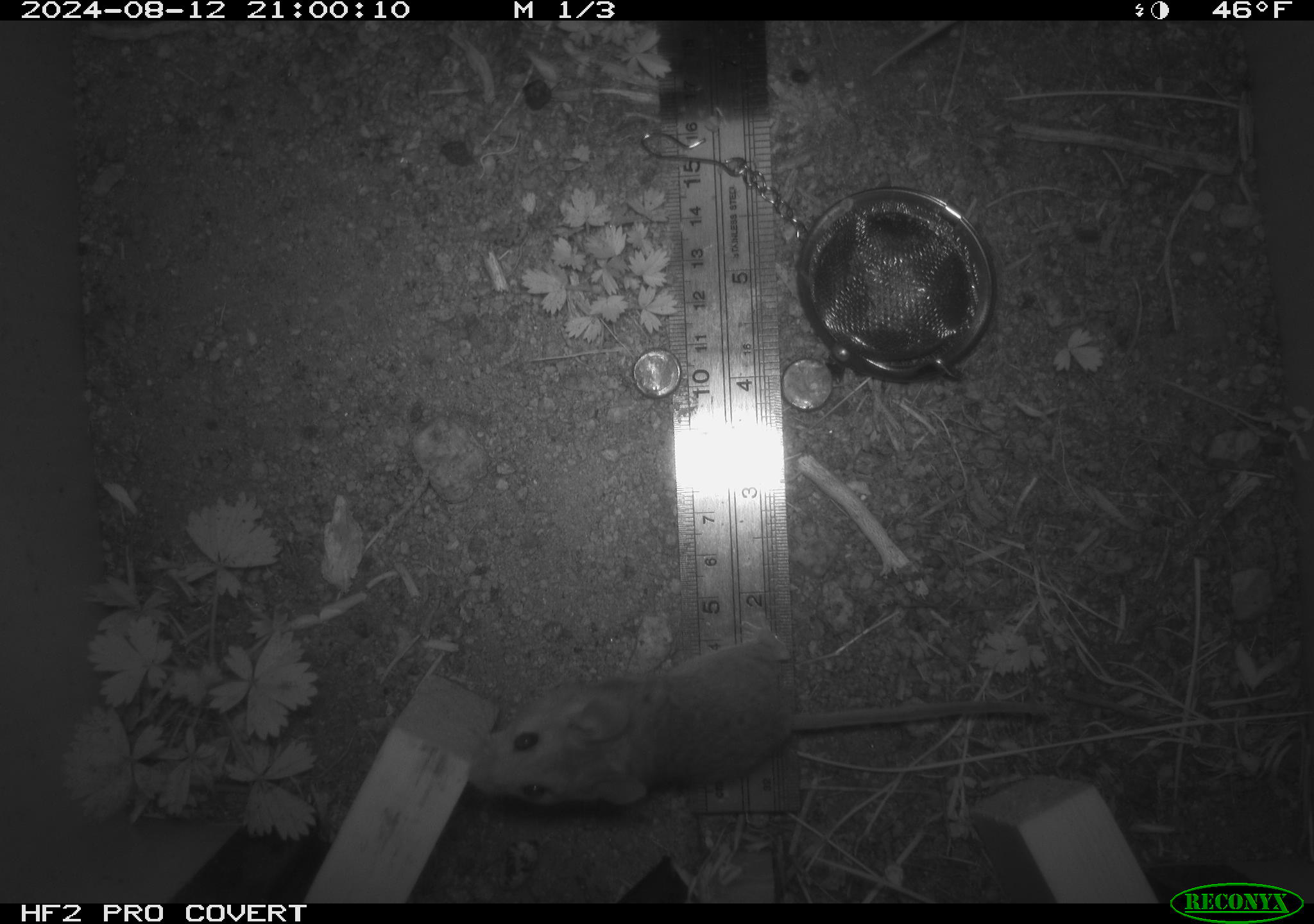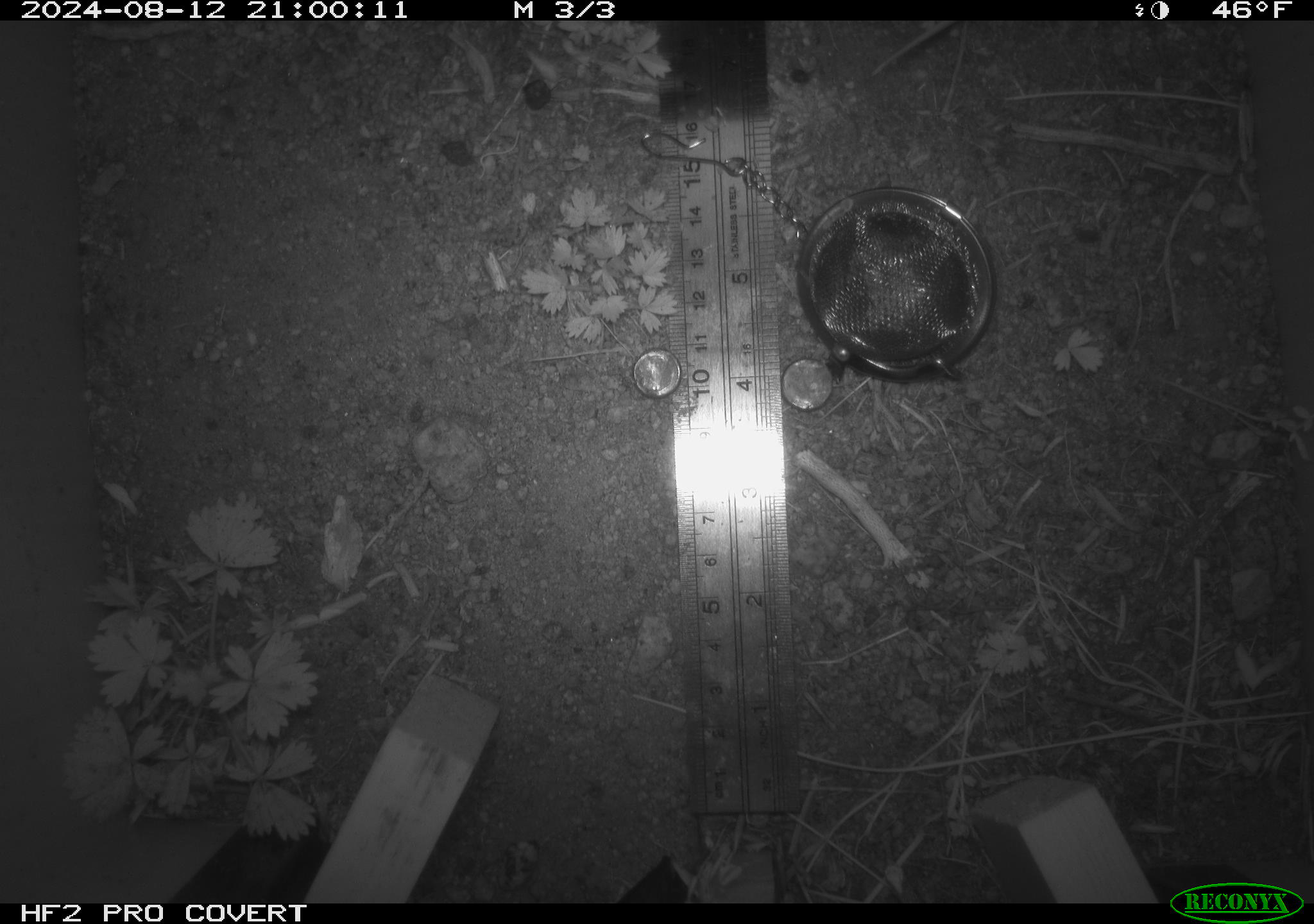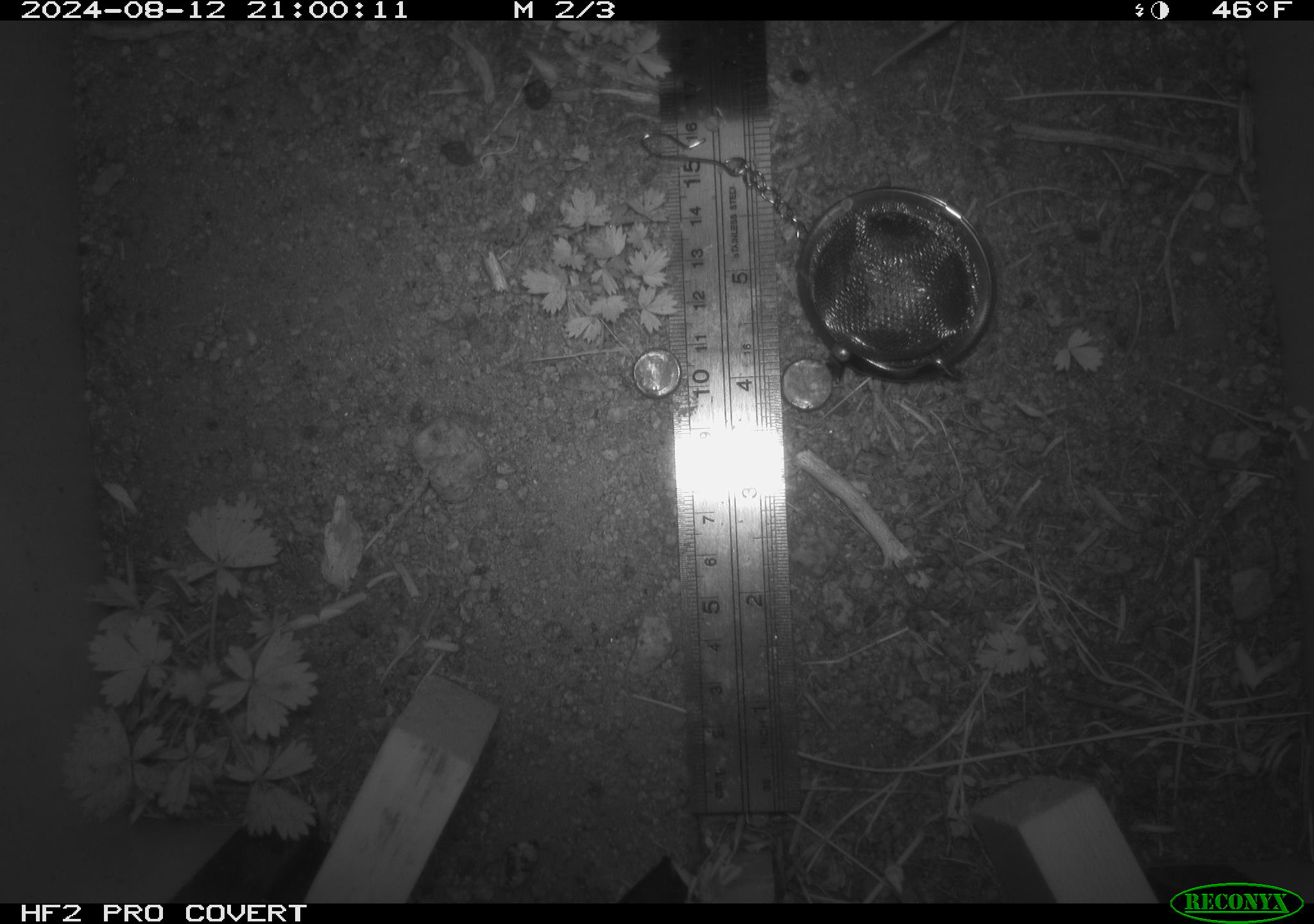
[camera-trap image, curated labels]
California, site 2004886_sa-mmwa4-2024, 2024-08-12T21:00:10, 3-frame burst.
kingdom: Animalia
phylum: Chordata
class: Mammalia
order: Rodentia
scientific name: Rodentia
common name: mouse species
Mouse species (Rodentia).